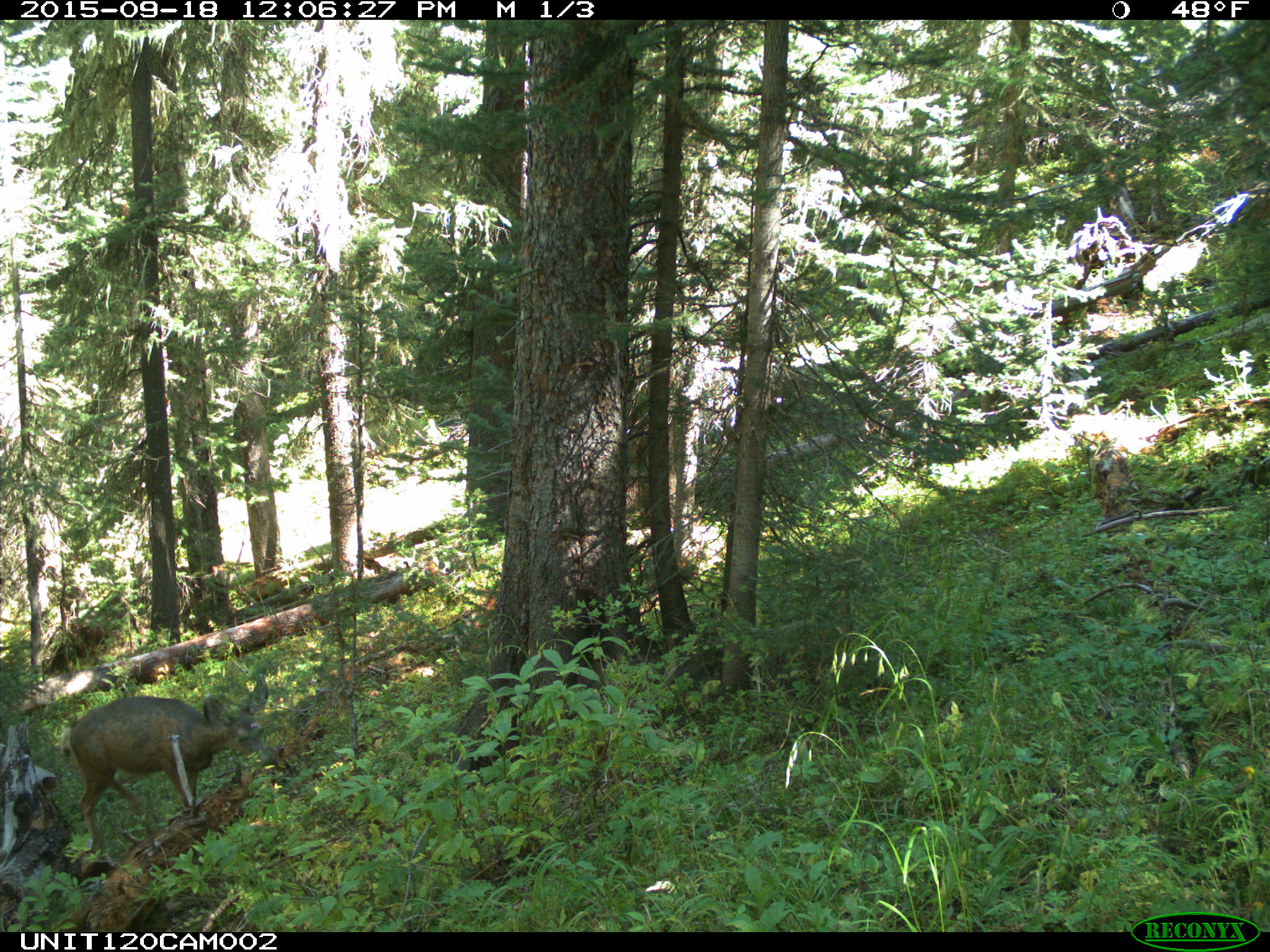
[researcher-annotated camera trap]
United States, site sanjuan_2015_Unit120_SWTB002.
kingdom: Animalia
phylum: Chordata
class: Mammalia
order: Artiodactyla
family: Cervidae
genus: Odocoileus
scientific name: Odocoileus hemionus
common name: mule deer